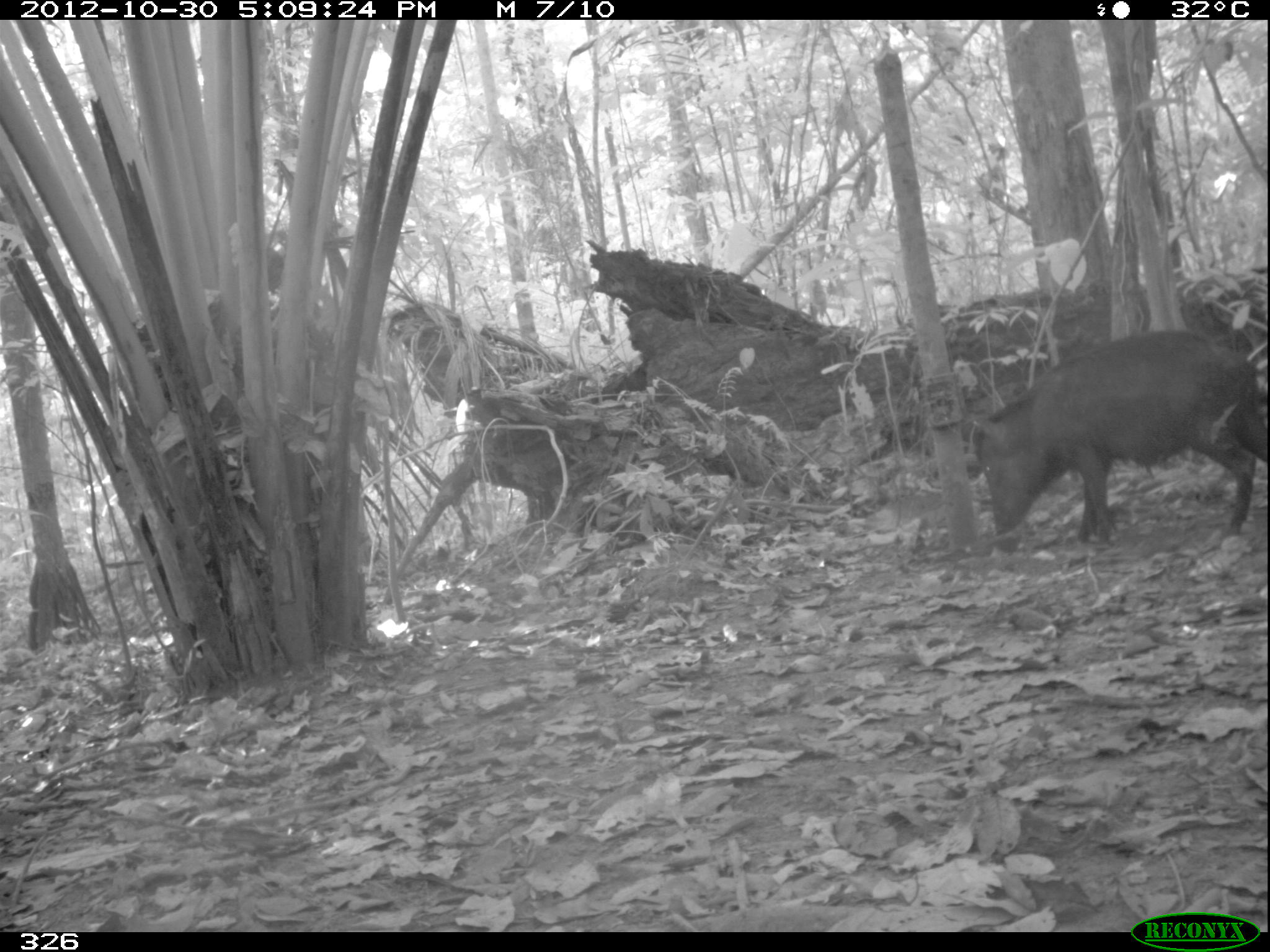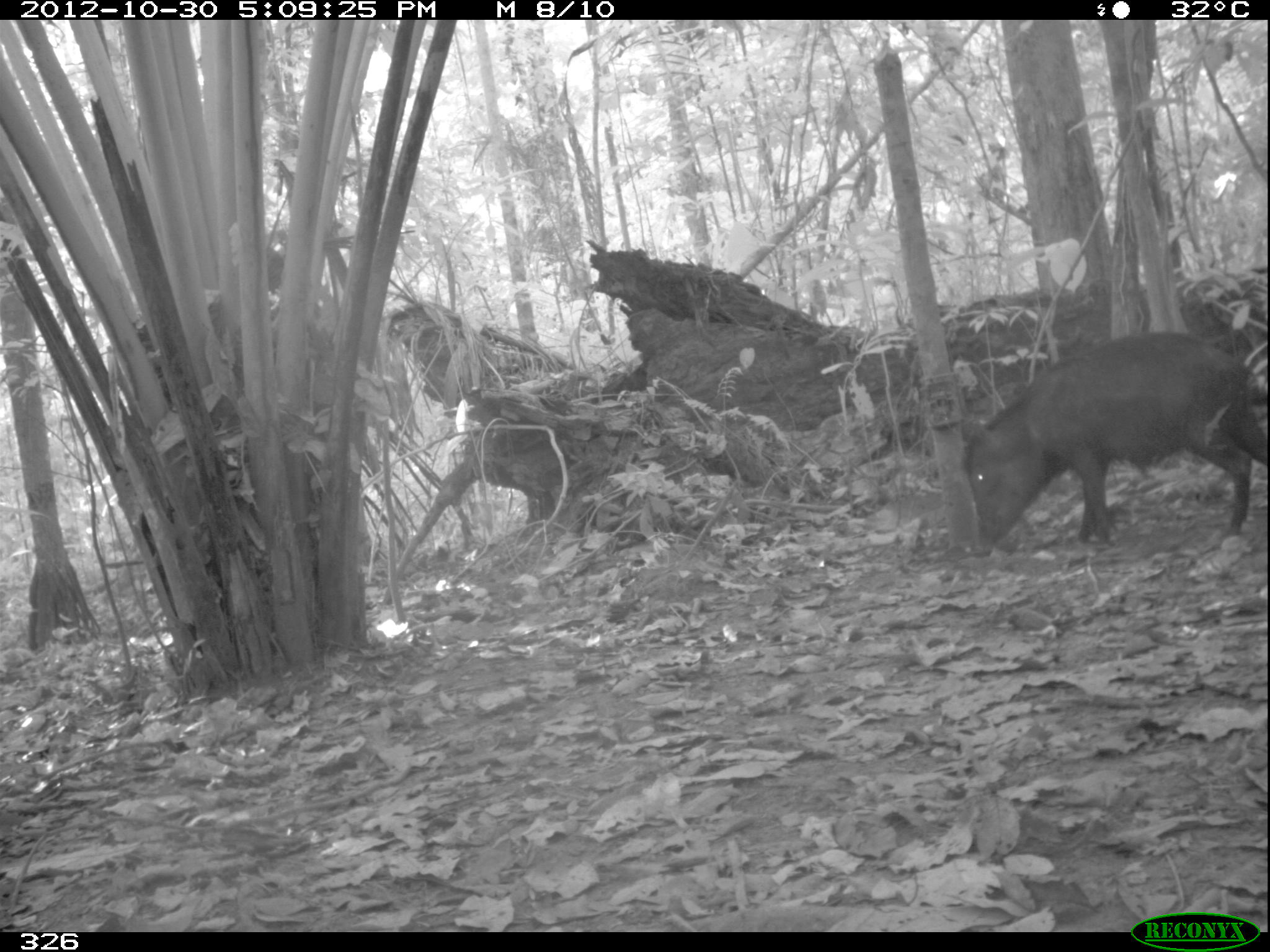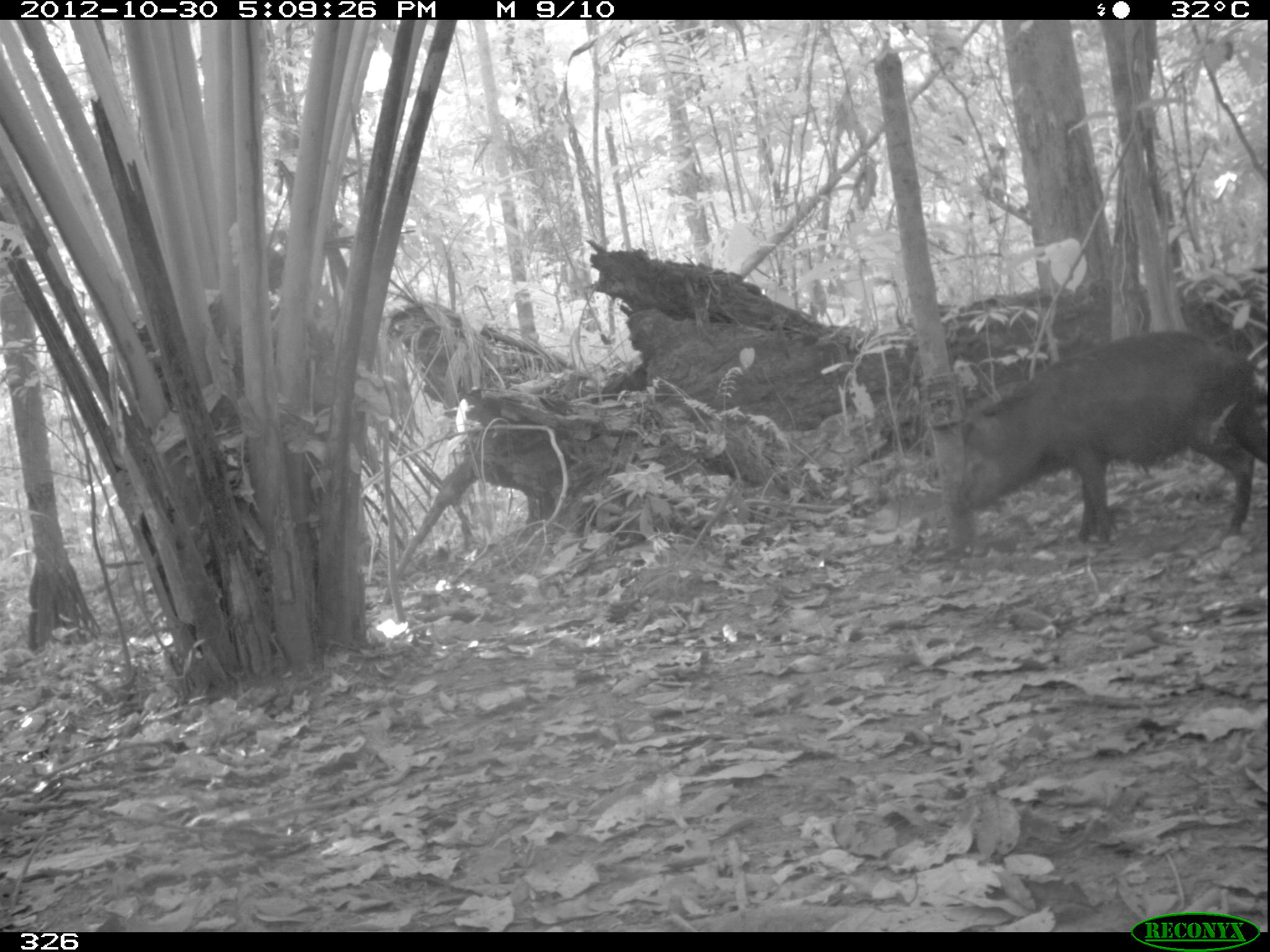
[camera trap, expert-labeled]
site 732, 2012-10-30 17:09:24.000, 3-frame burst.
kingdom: Animalia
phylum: Chordata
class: Mammalia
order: Artiodactyla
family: Tayassuidae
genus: Tayassu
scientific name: Tayassu pecari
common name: white-lipped peccary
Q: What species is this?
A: Tayassu pecari (white-lipped peccary).